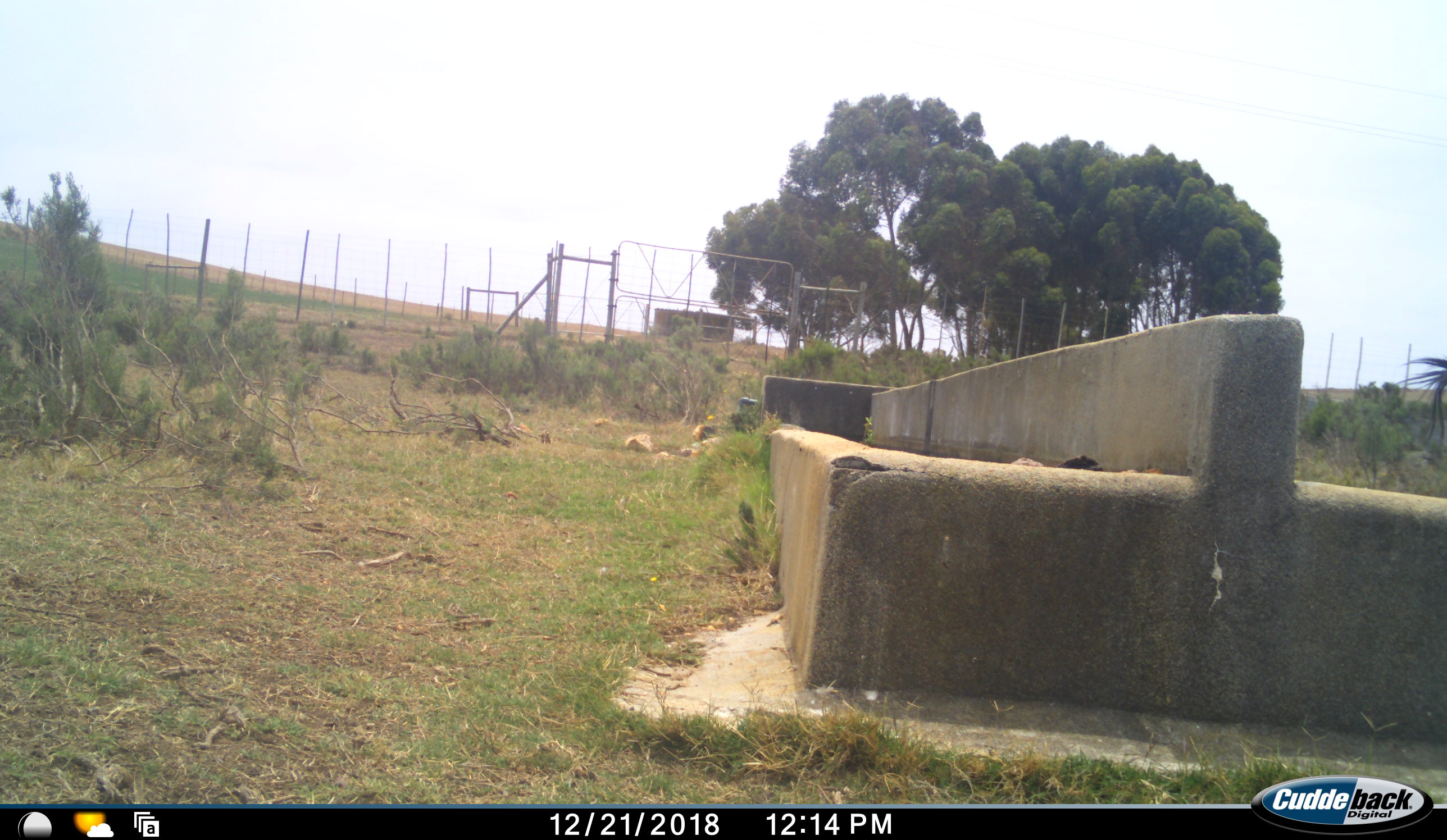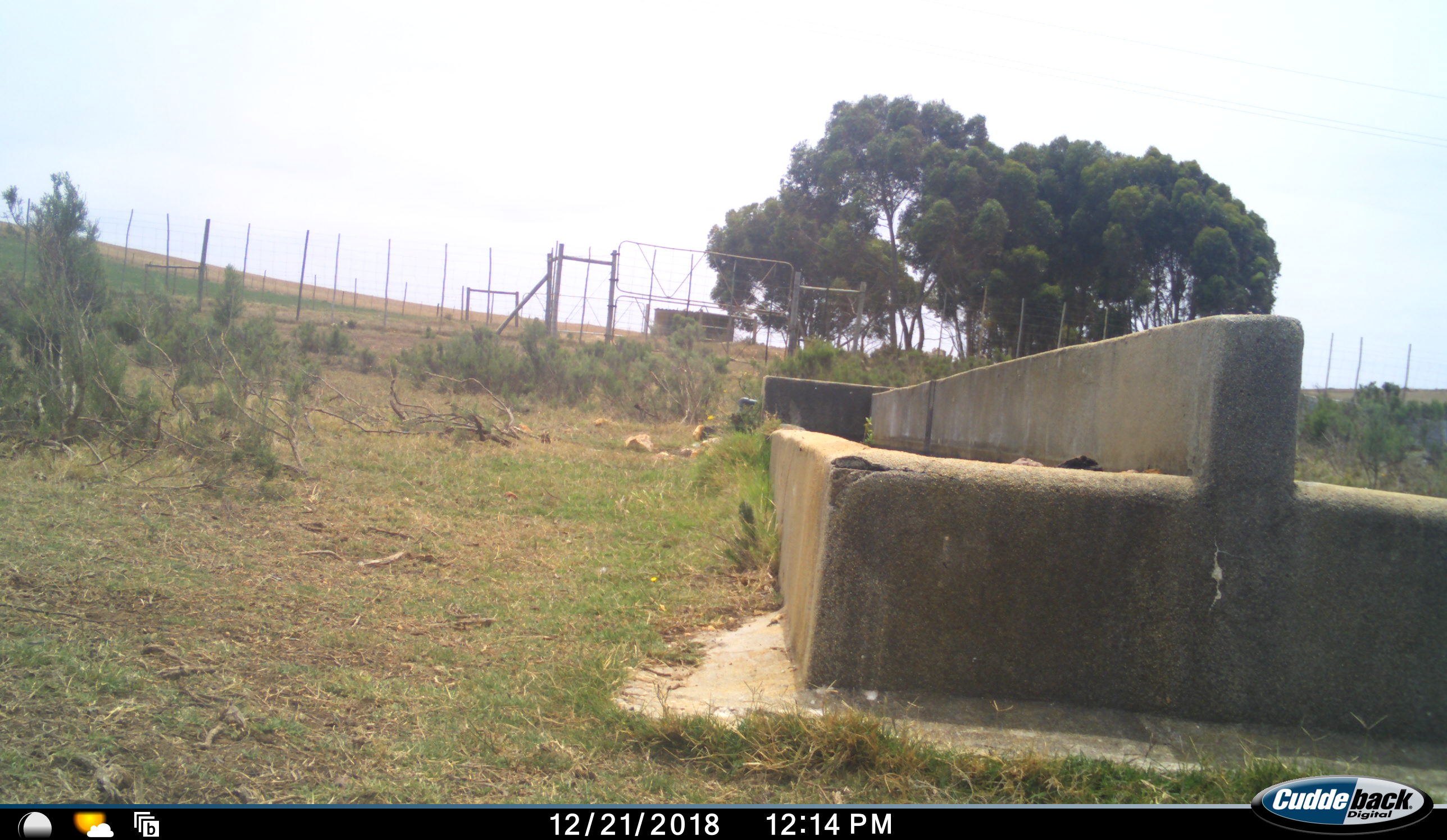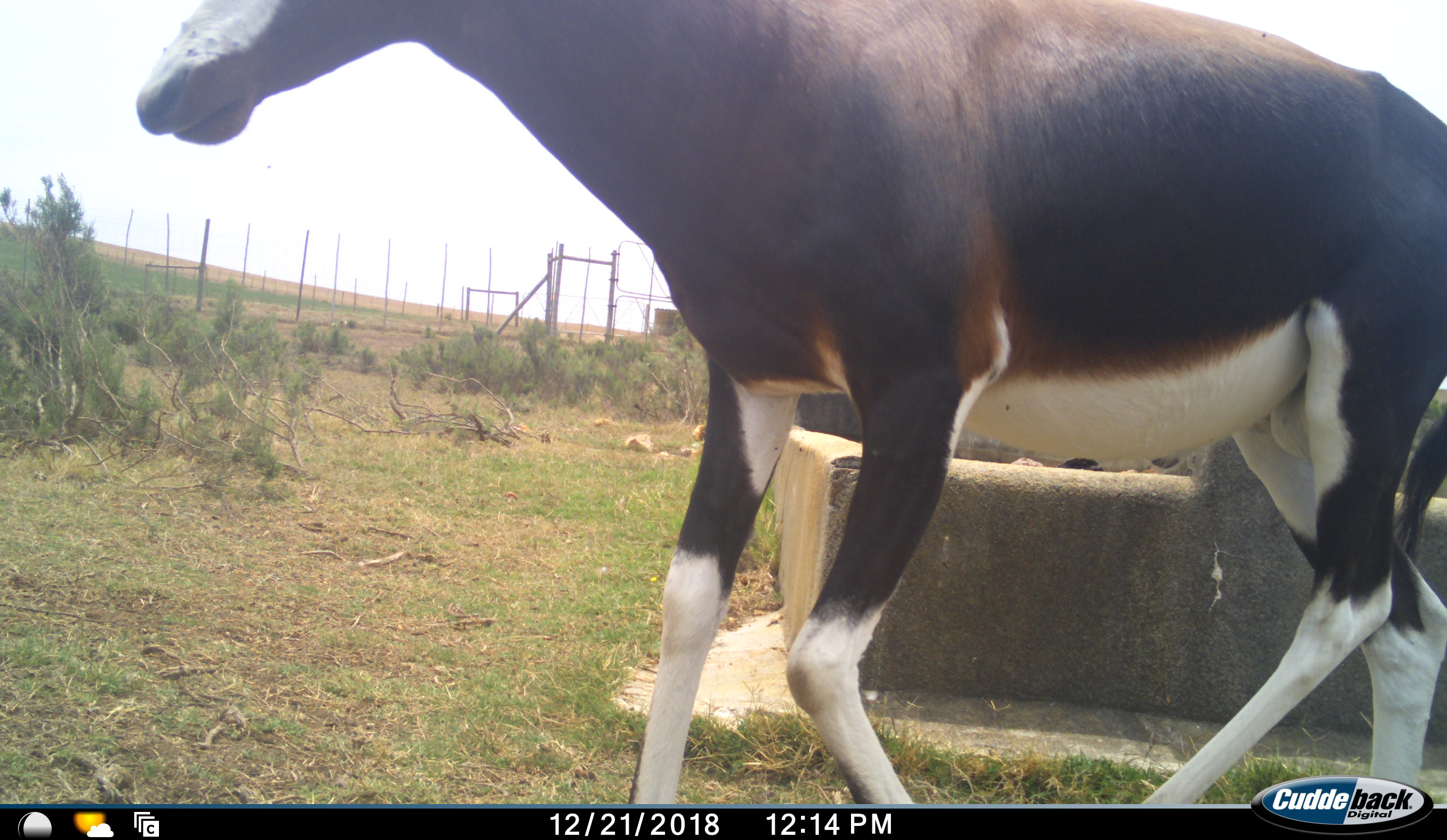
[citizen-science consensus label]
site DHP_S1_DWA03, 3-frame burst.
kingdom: Animalia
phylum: Chordata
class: Mammalia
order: Artiodactyla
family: Bovidae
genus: Damaliscus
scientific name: Damaliscus pygargus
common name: bontebok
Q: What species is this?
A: Bontebok (Damaliscus pygargus).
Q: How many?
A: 1.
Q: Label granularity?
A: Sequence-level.